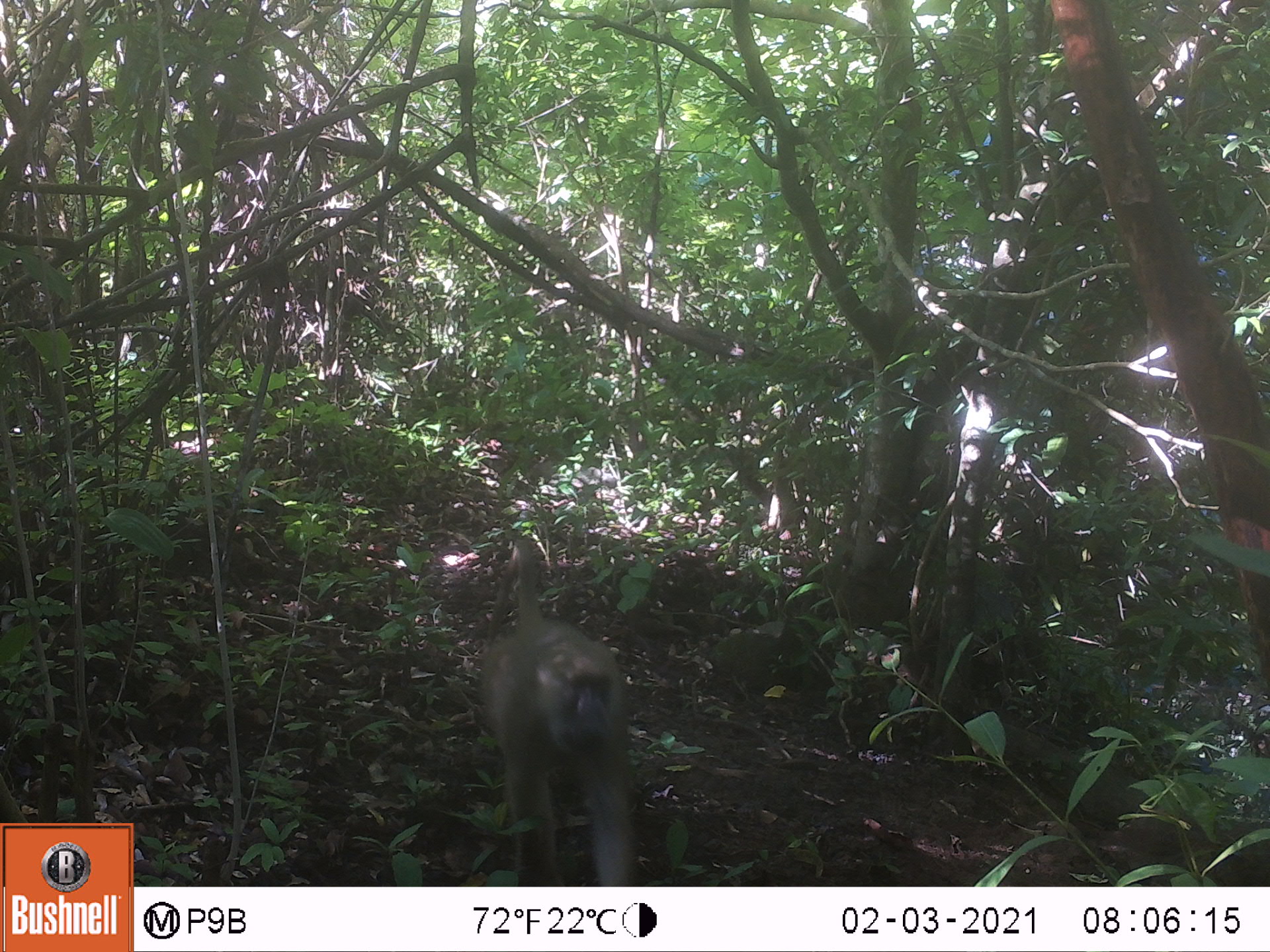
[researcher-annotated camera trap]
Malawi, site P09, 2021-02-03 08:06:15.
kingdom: Animalia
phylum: Chordata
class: Mammalia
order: Primates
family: Cercopithecidae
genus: Papio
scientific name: Papio cynocephalus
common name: yellow baboon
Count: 1.